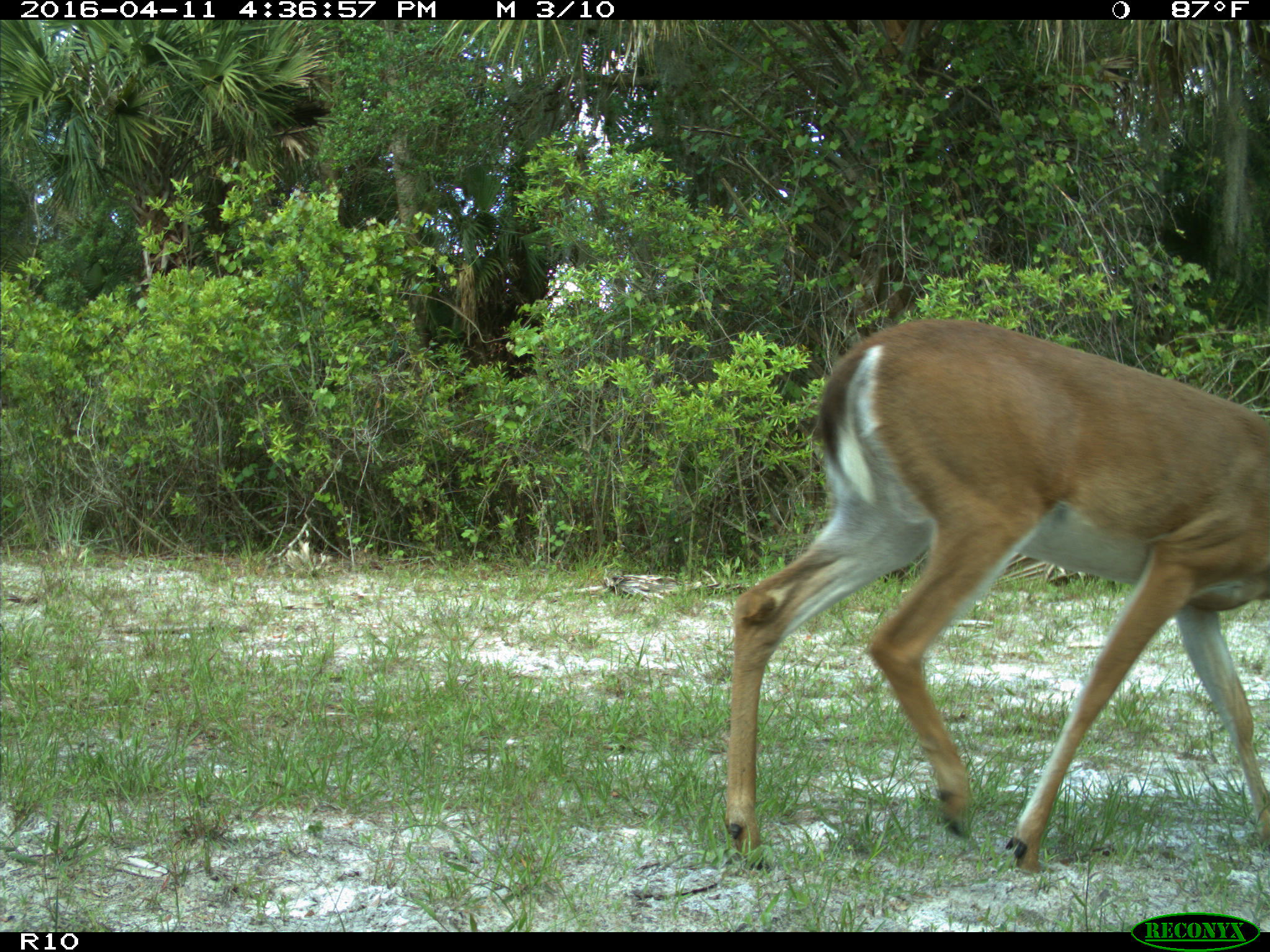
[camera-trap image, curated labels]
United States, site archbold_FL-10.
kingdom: Animalia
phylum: Chordata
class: Mammalia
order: Artiodactyla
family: Cervidae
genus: Odocoileus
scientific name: Odocoileus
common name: deer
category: unidentified deer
Unidentified deer (deer) (Odocoileus).